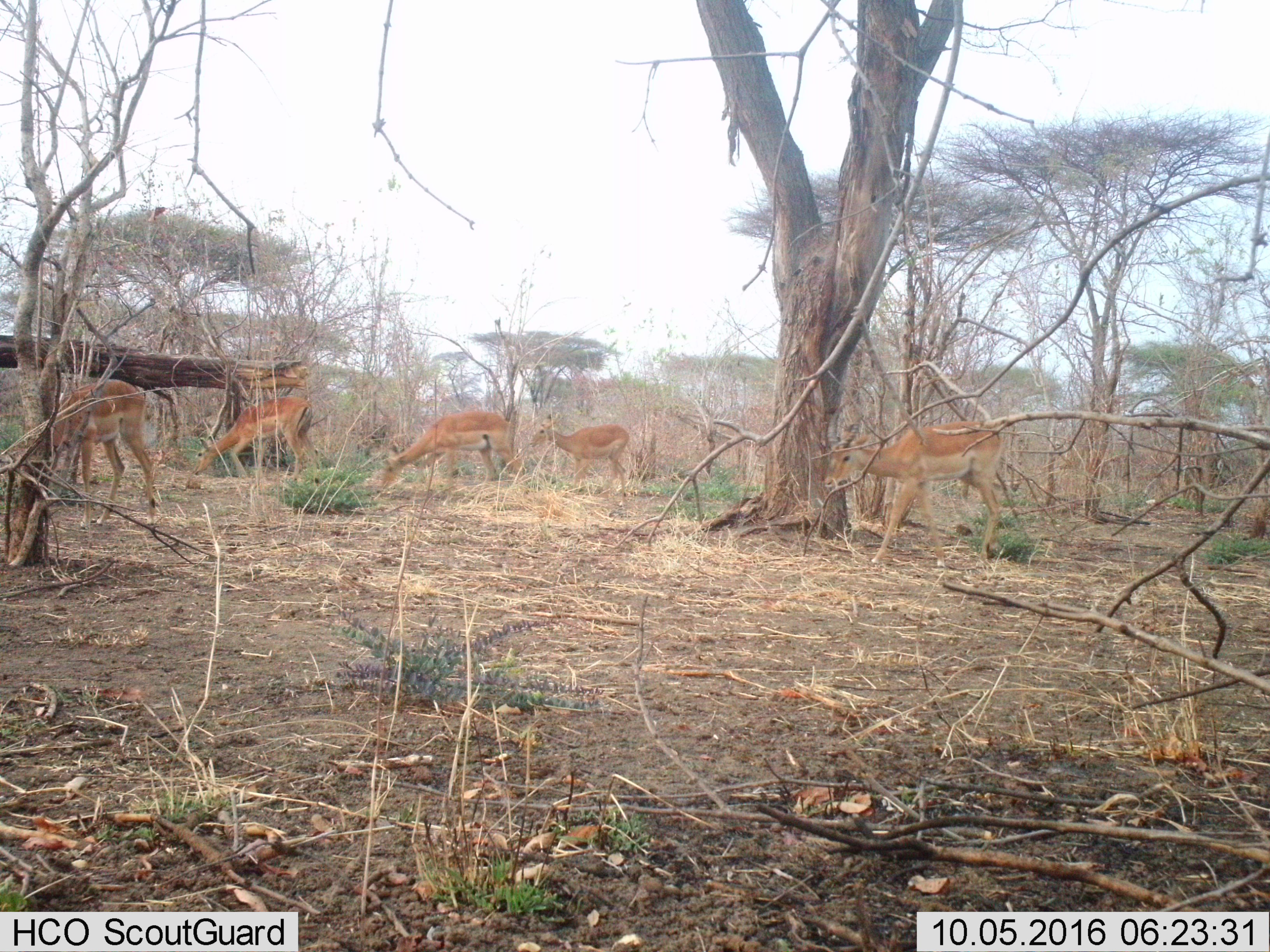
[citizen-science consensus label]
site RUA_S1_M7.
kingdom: Animalia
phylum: Chordata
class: Mammalia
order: Artiodactyla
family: Bovidae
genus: Aepyceros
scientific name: Aepyceros melampus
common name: impala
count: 5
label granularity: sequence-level